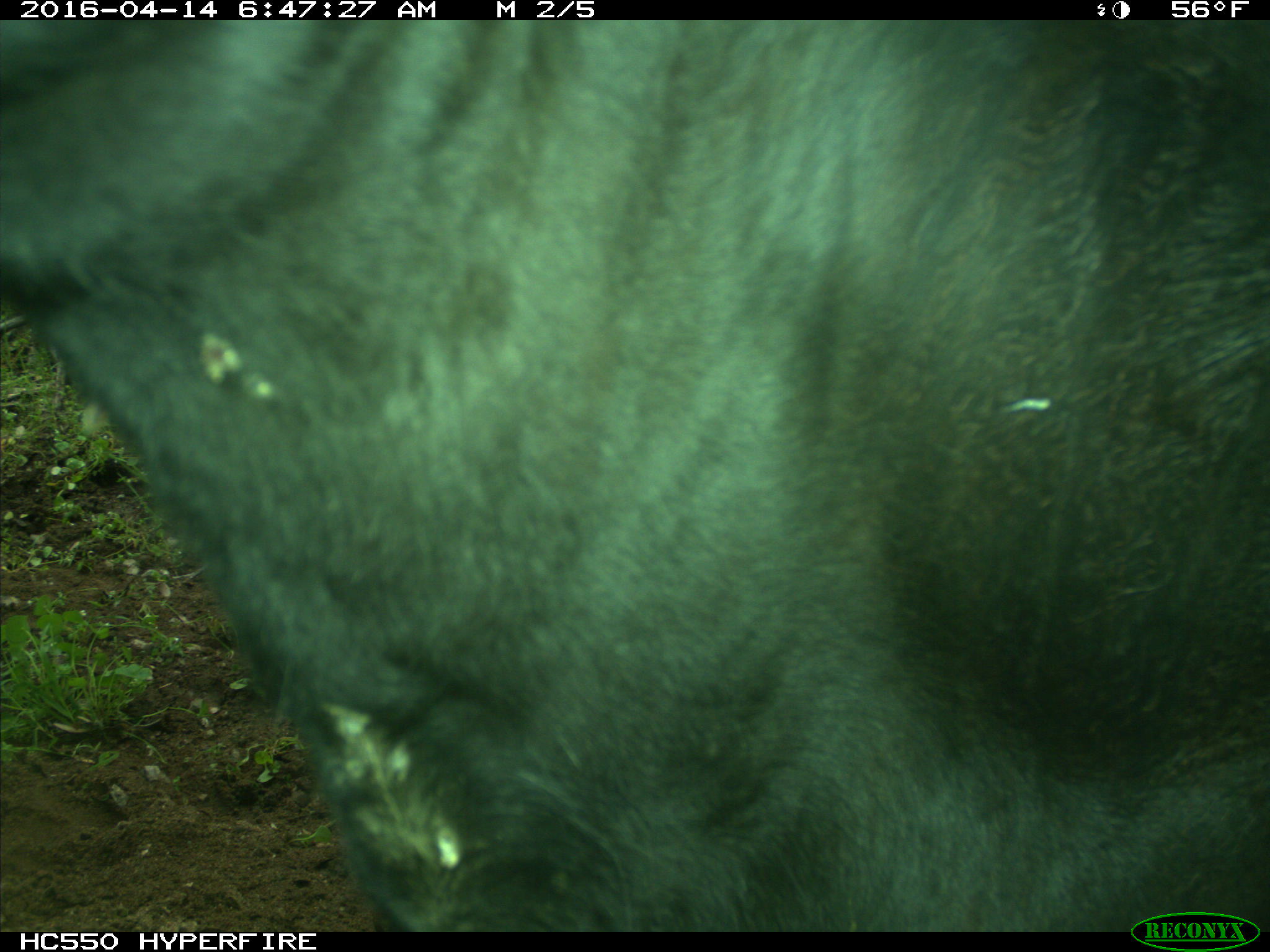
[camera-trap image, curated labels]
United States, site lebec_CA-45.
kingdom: Animalia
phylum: Chordata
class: Mammalia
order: Artiodactyla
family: Bovidae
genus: Bos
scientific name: Bos taurus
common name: domestic cow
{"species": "Bos taurus (domestic cow)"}